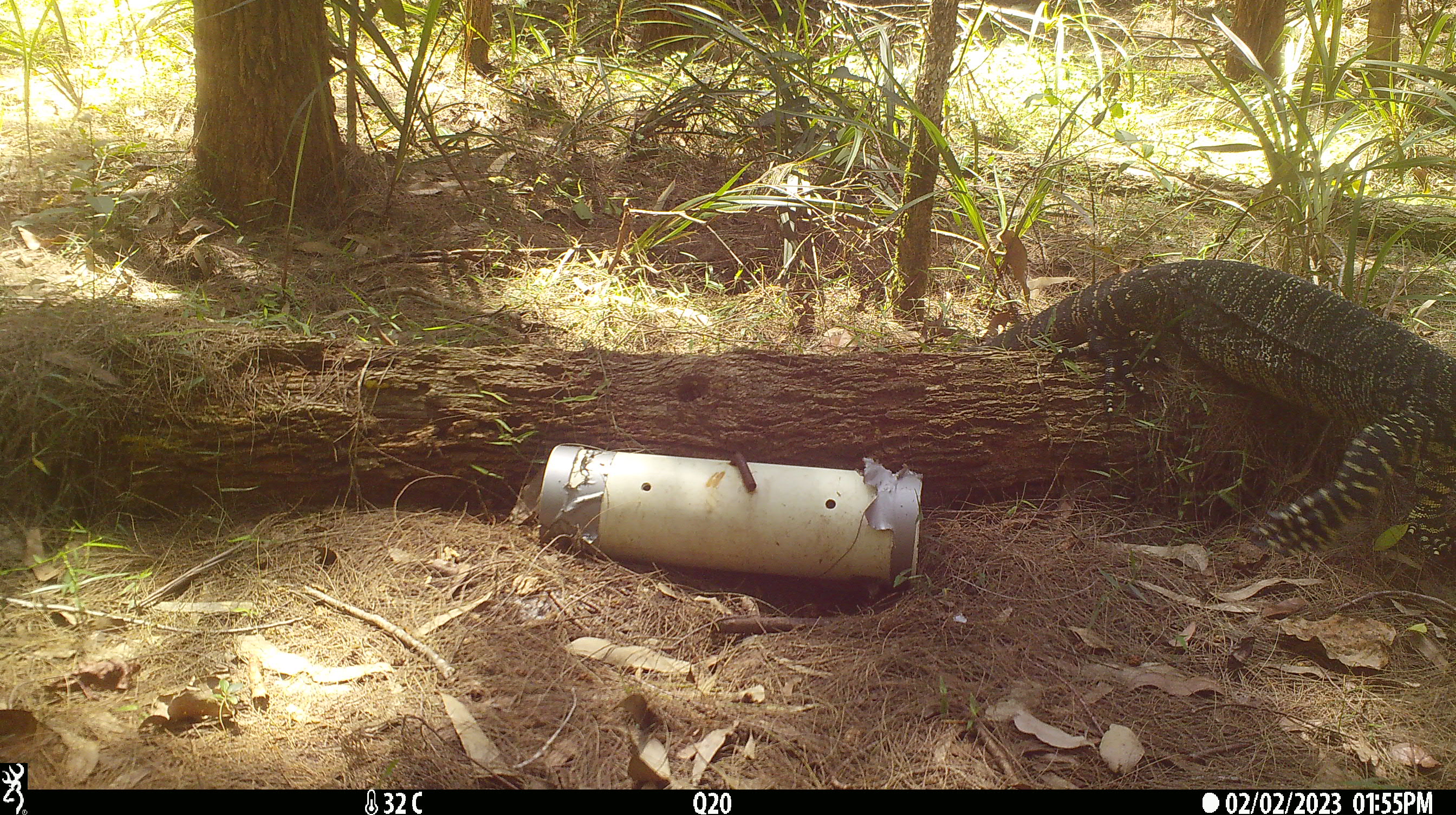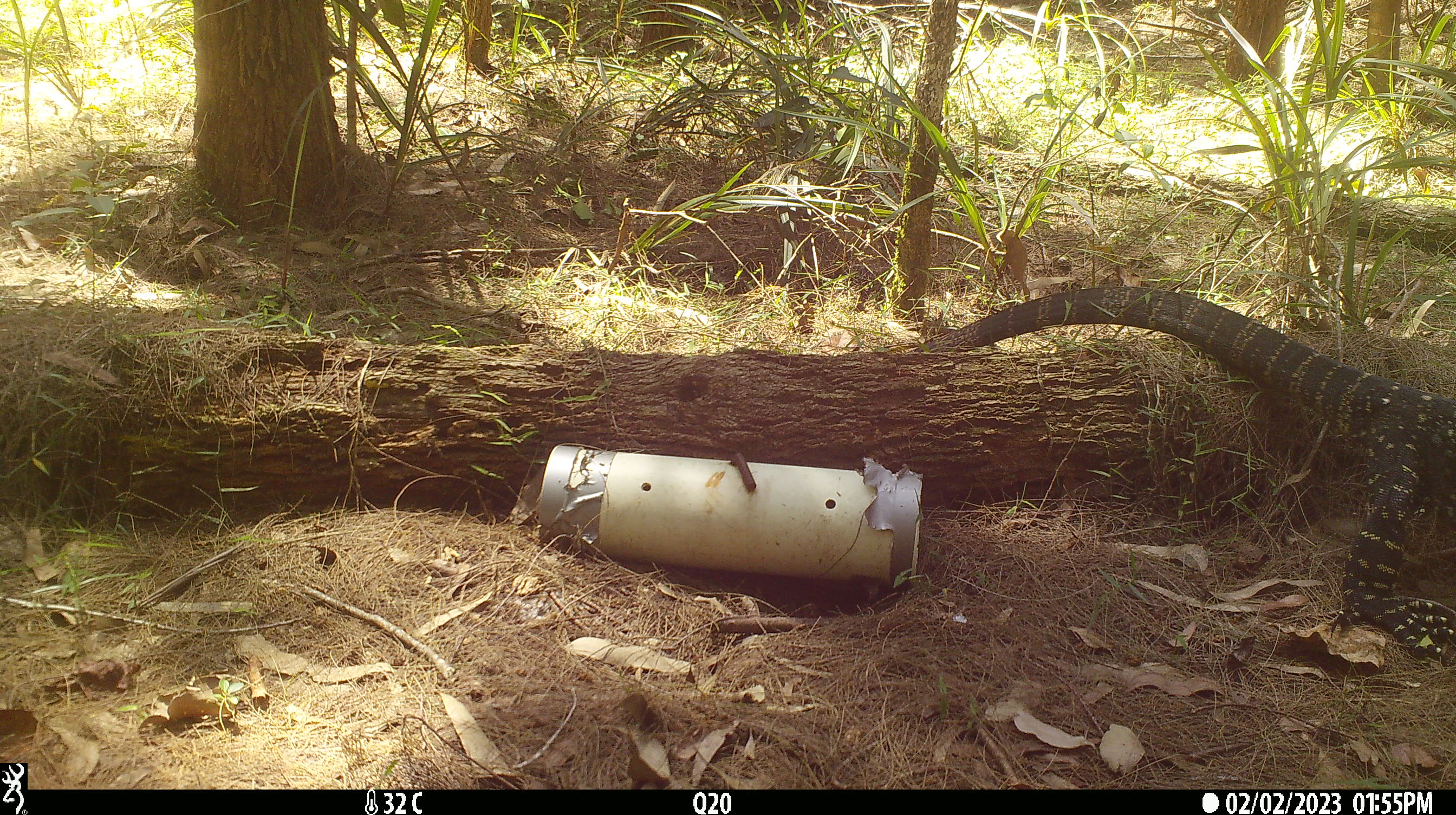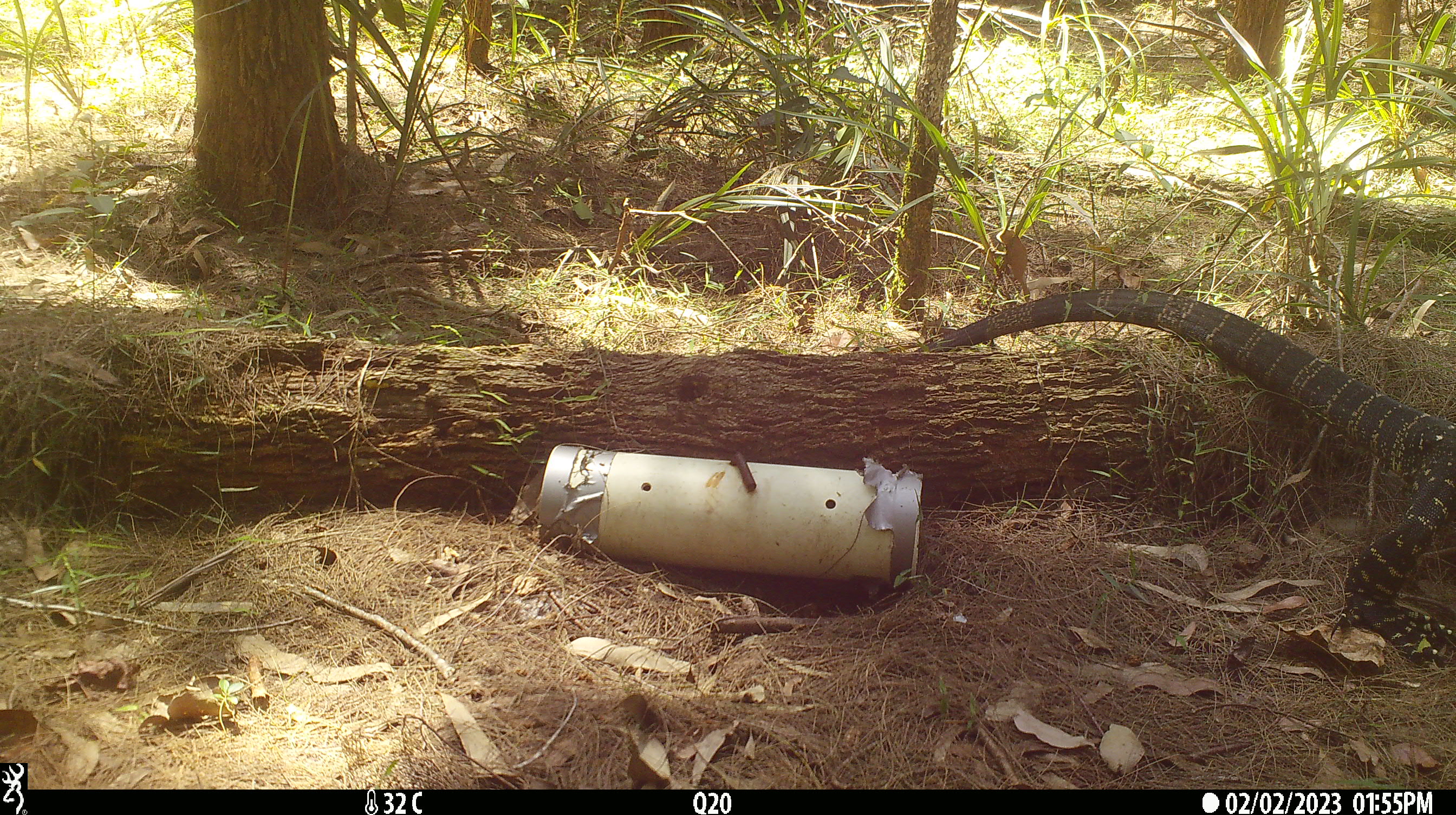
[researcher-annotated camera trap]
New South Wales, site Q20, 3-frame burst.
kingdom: Animalia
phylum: Chordata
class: Reptilia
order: Squamata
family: Varanidae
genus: Varanus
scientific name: Varanus varius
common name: lace monitor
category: goanna